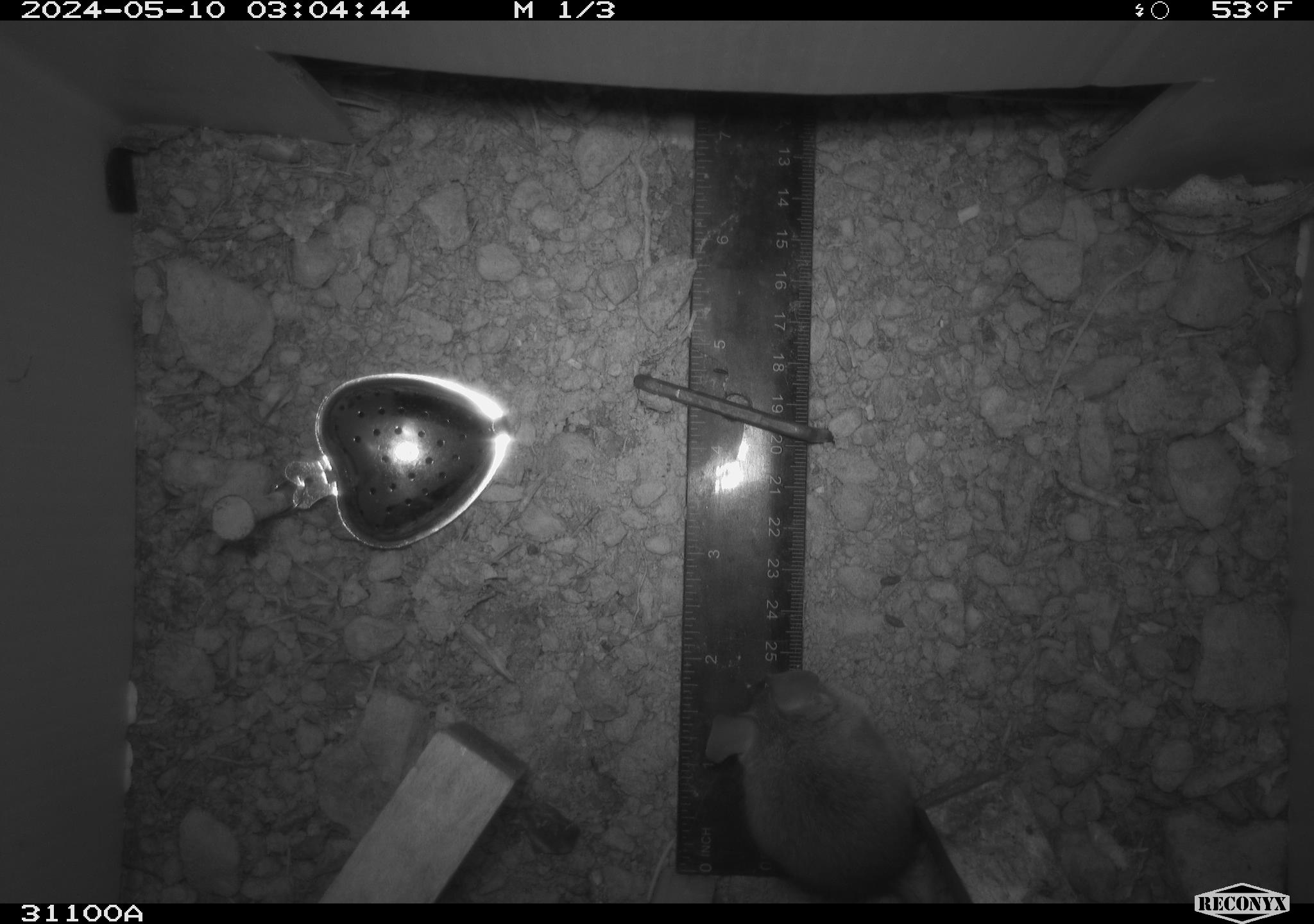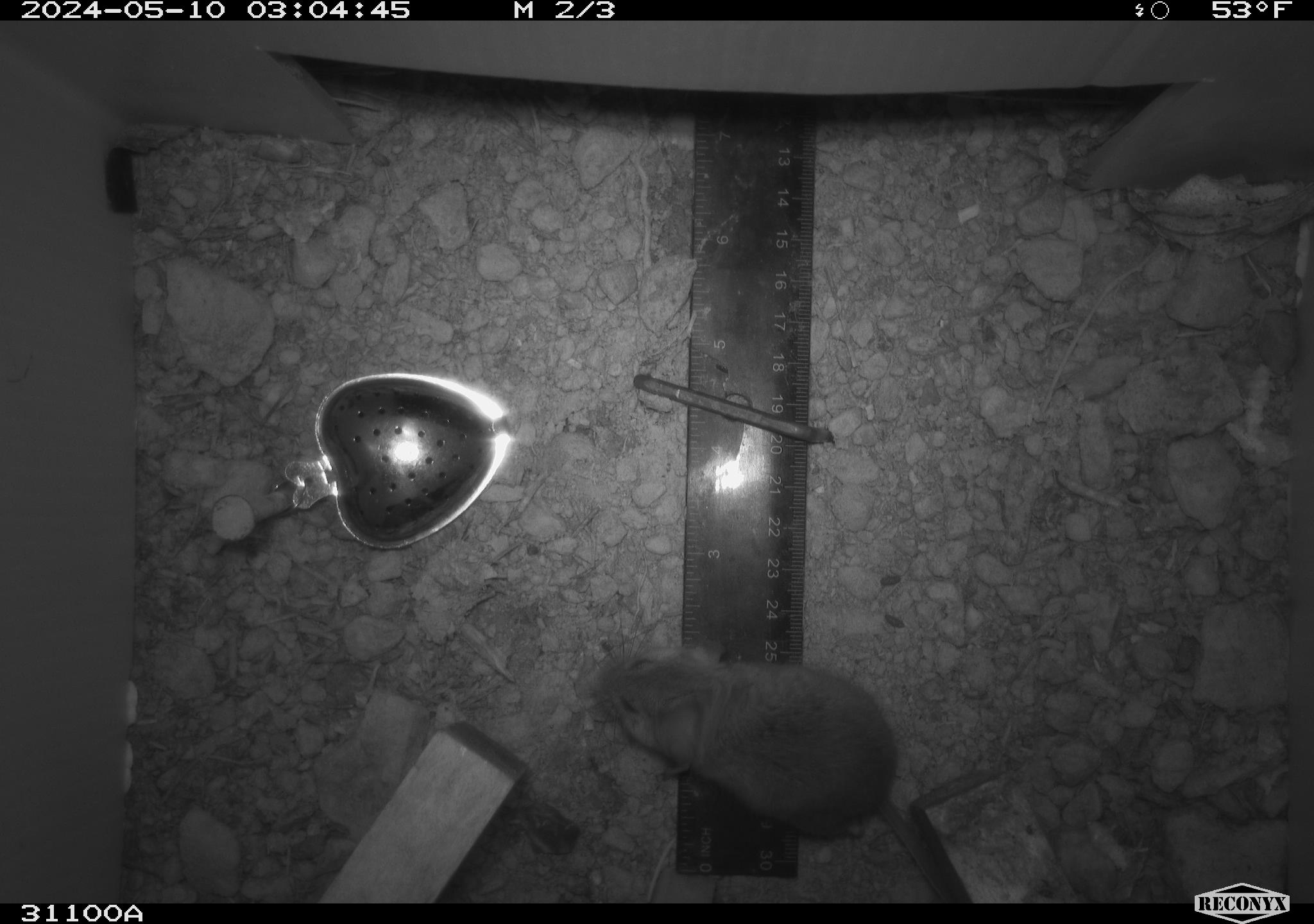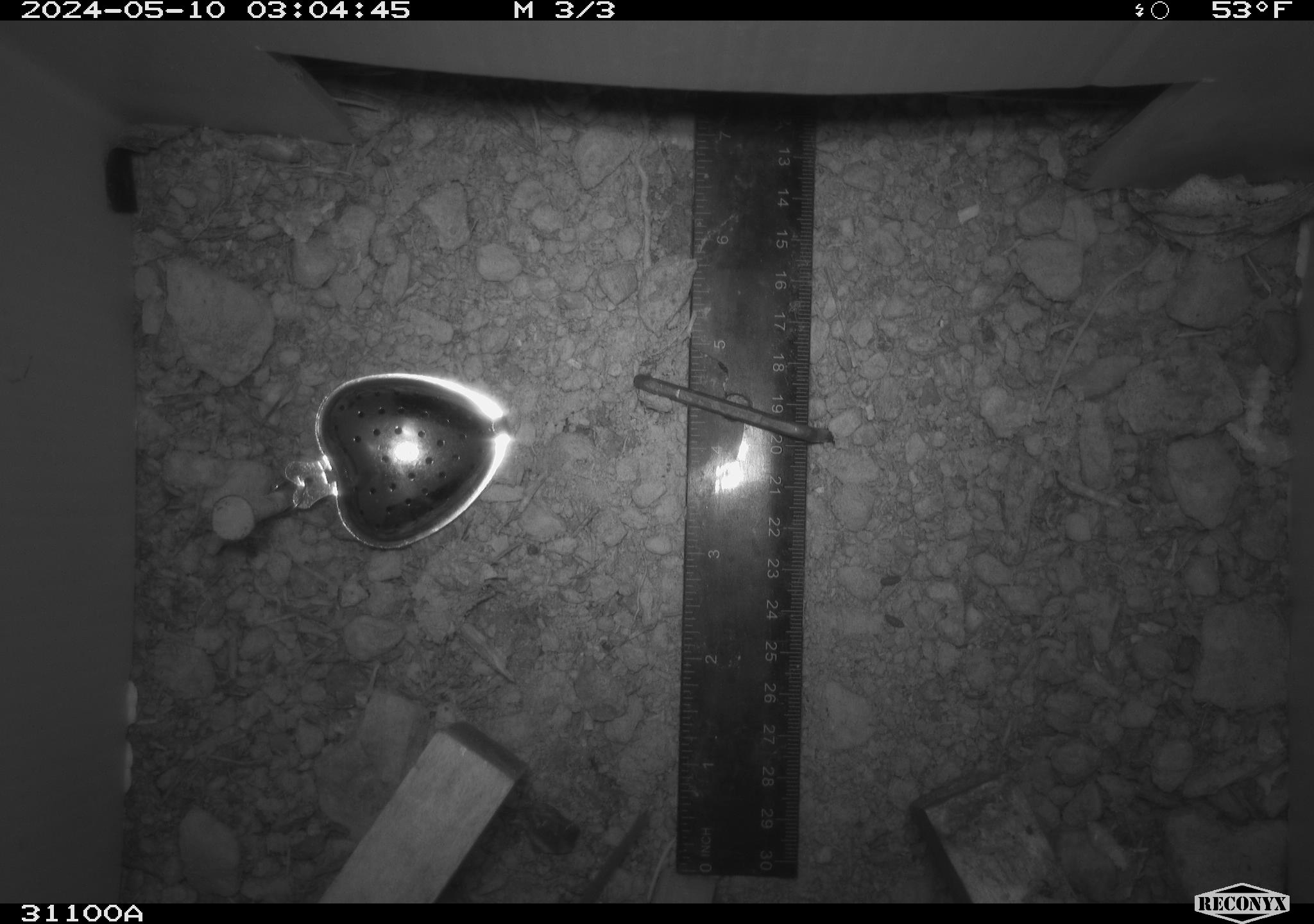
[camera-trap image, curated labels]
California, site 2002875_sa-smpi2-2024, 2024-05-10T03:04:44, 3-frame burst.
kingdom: Animalia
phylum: Chordata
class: Mammalia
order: Rodentia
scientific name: Rodentia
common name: mouse species